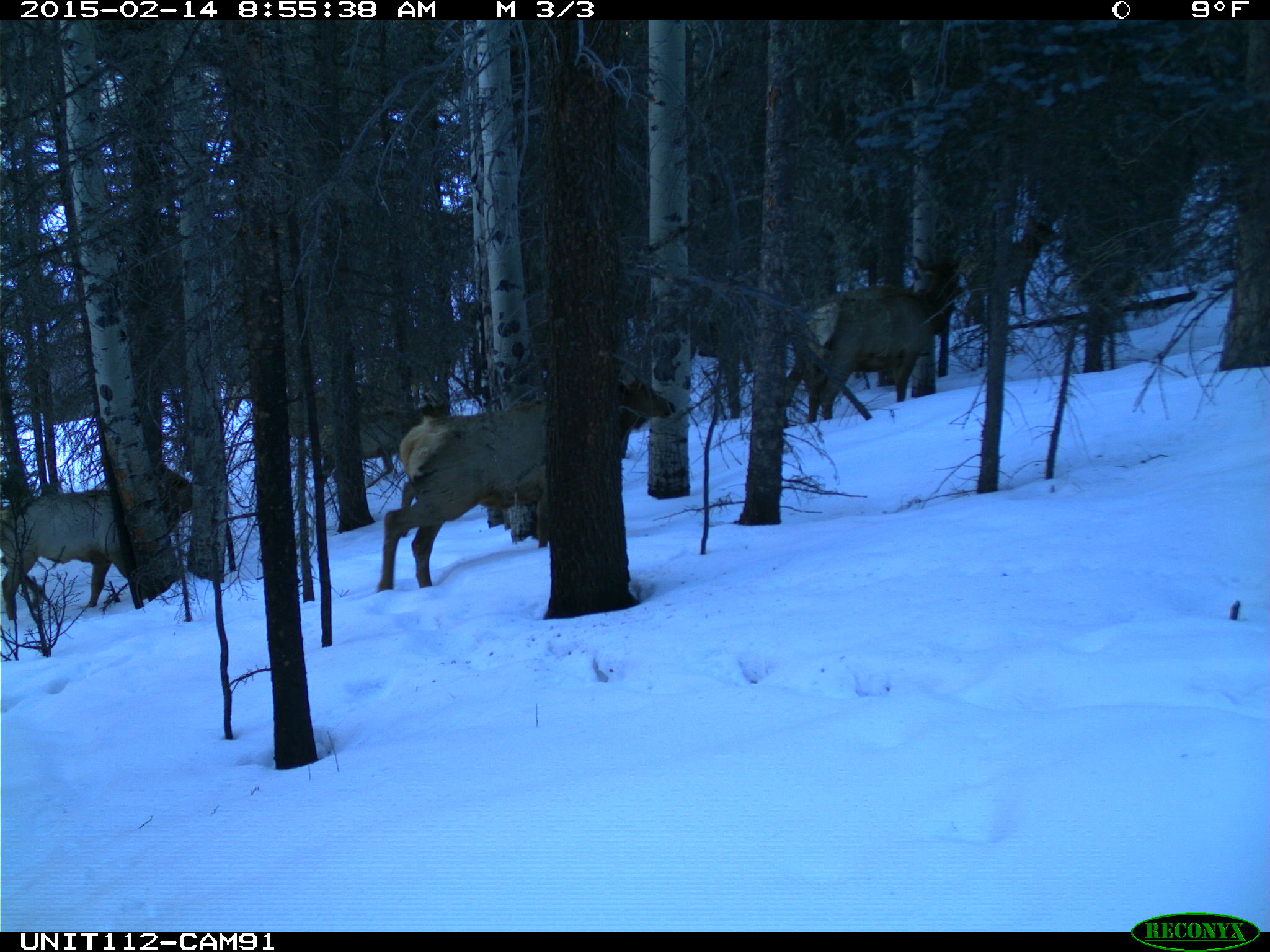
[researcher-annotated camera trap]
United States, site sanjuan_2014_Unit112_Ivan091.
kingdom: Animalia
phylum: Chordata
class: Mammalia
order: Artiodactyla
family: Cervidae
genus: Cervus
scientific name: Cervus elaphus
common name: red deer